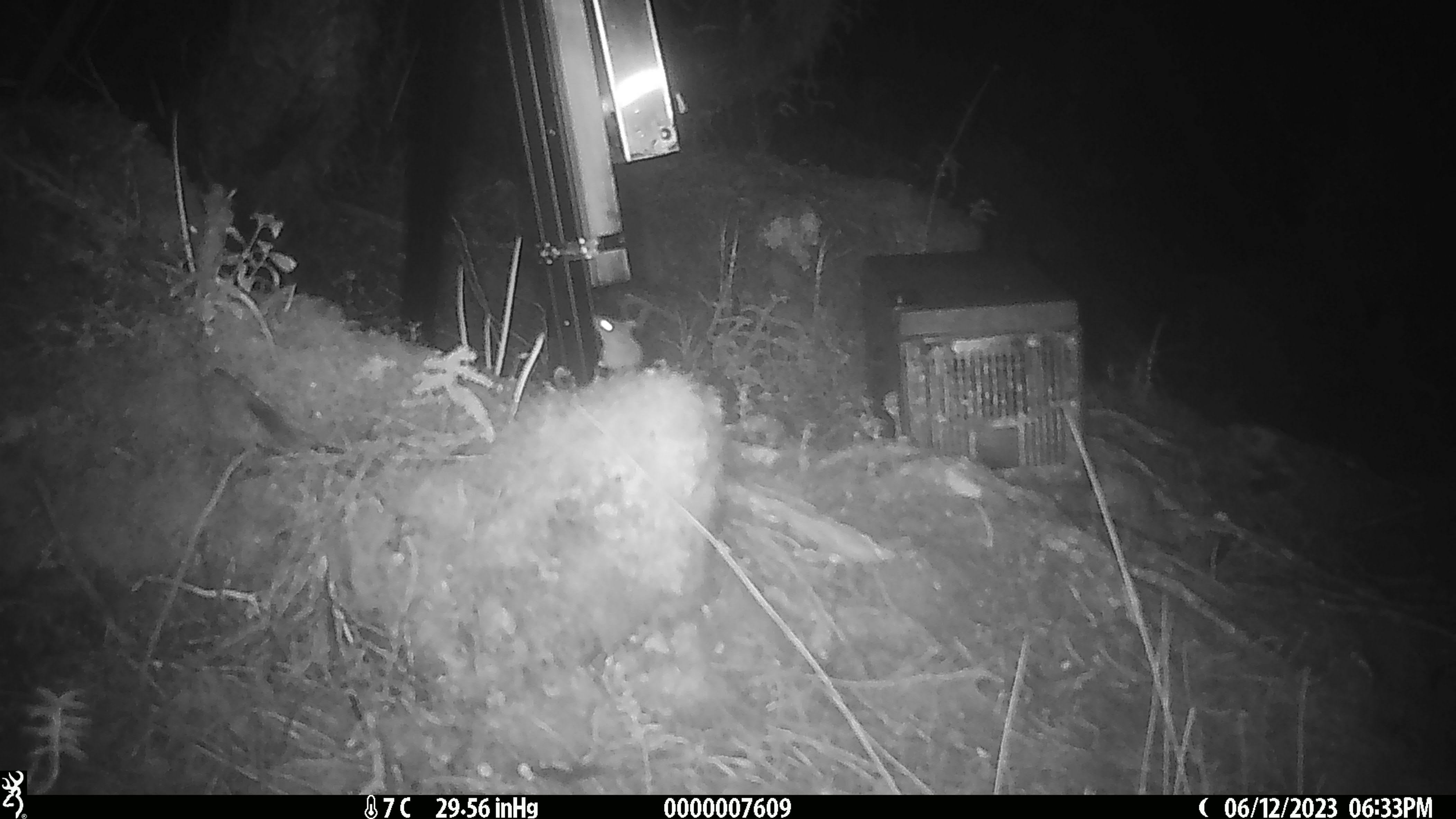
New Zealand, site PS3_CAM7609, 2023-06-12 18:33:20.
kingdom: Animalia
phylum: Chordata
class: Mammalia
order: Rodentia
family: Muridae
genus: Mus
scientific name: Mus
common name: mouse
Mouse (Mus).